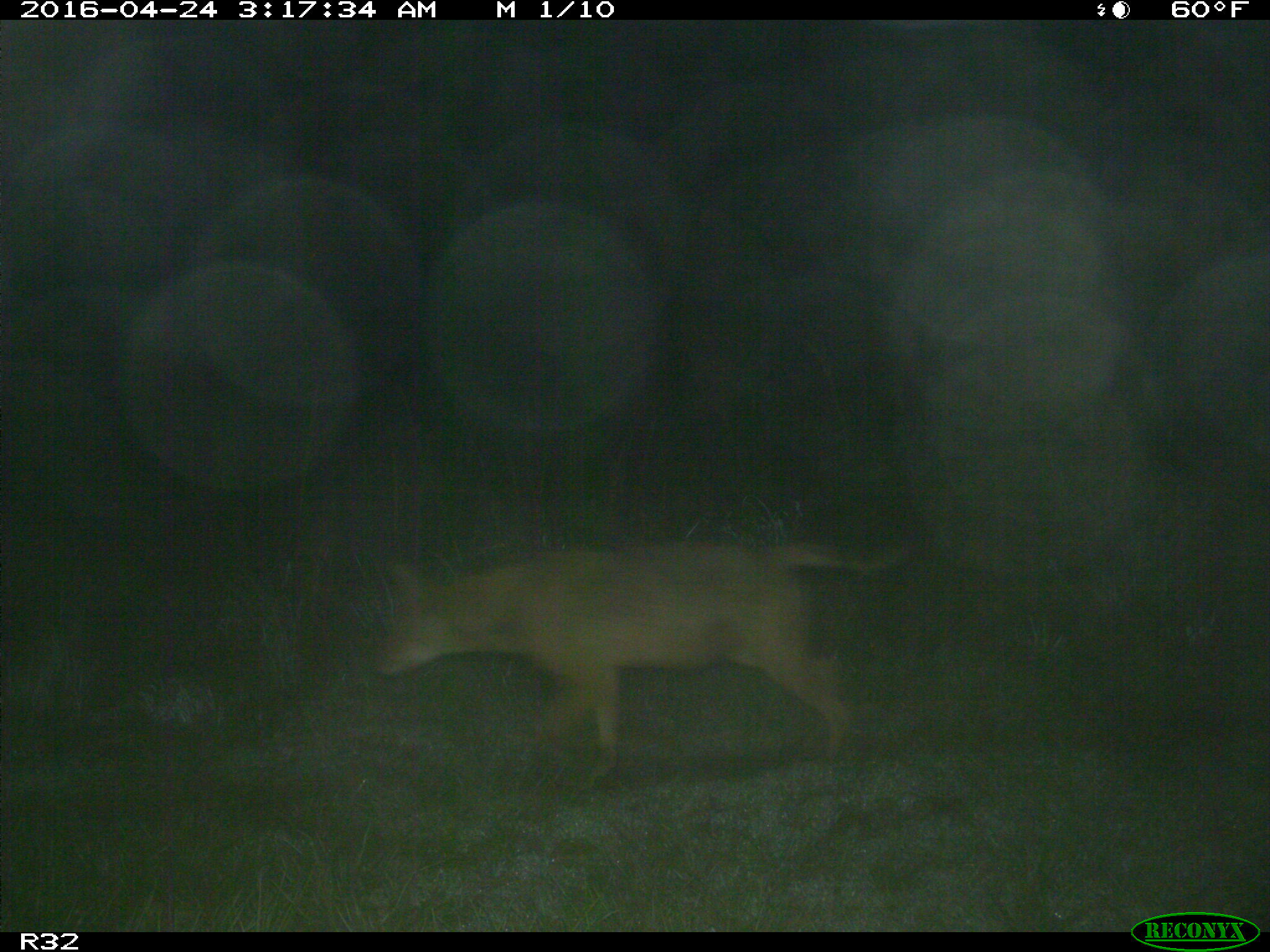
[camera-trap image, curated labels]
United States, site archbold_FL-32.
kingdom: Animalia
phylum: Chordata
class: Mammalia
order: Carnivora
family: Canidae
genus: Canis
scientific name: Canis latrans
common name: coyote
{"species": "Canis latrans (coyote)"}